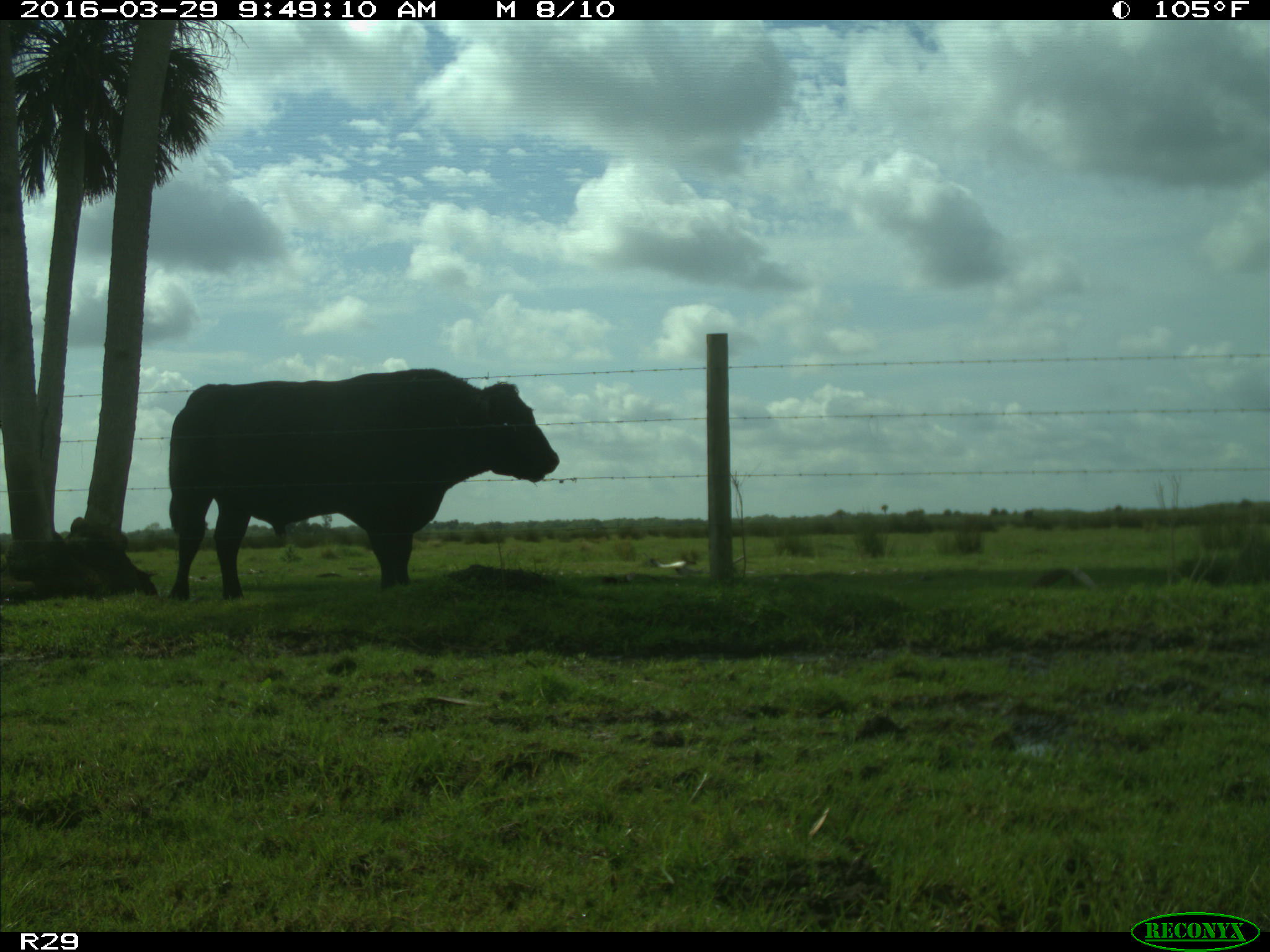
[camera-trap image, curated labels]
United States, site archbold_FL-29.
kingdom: Animalia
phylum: Chordata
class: Mammalia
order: Artiodactyla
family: Bovidae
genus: Bos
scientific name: Bos taurus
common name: domestic cow